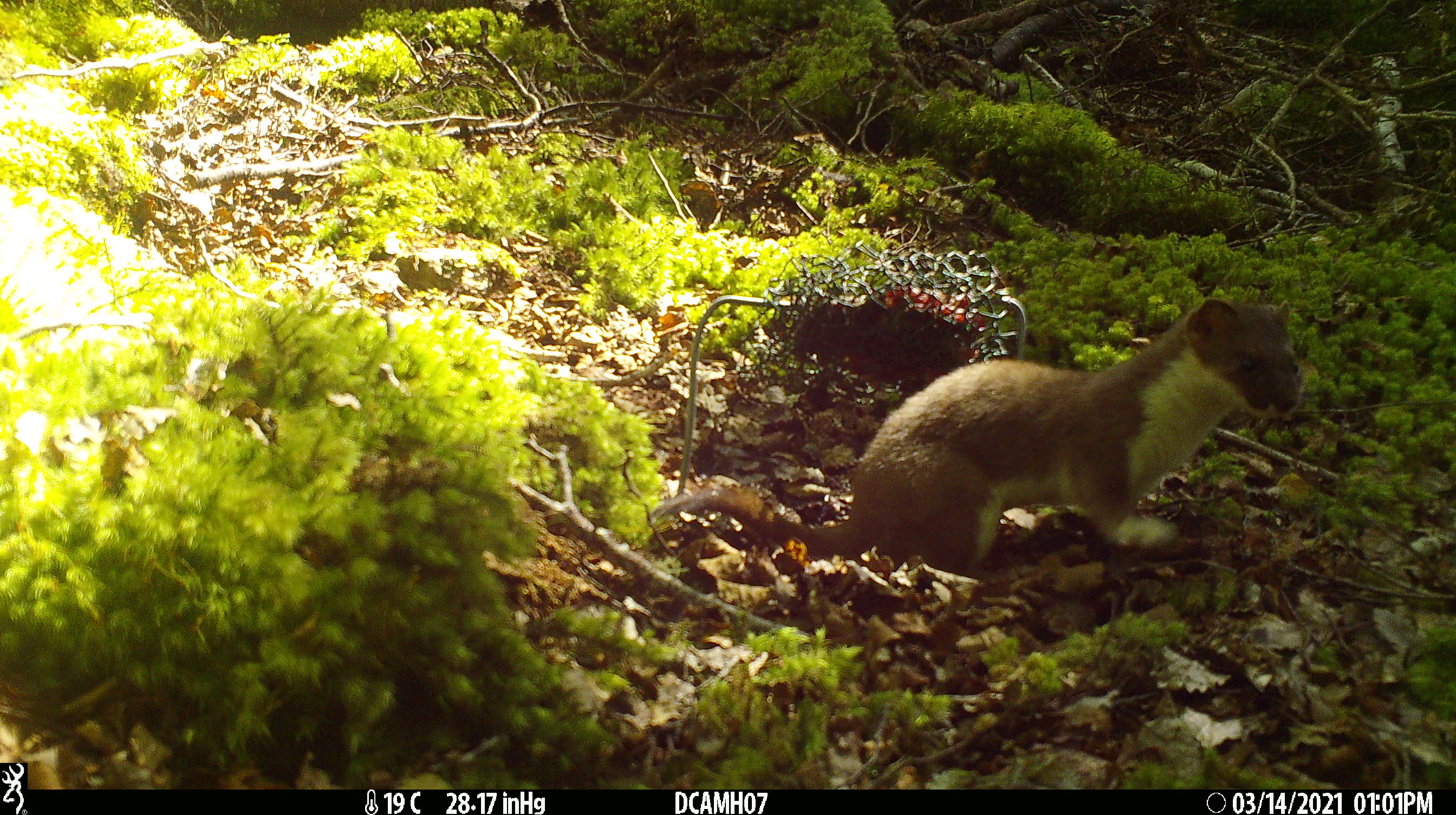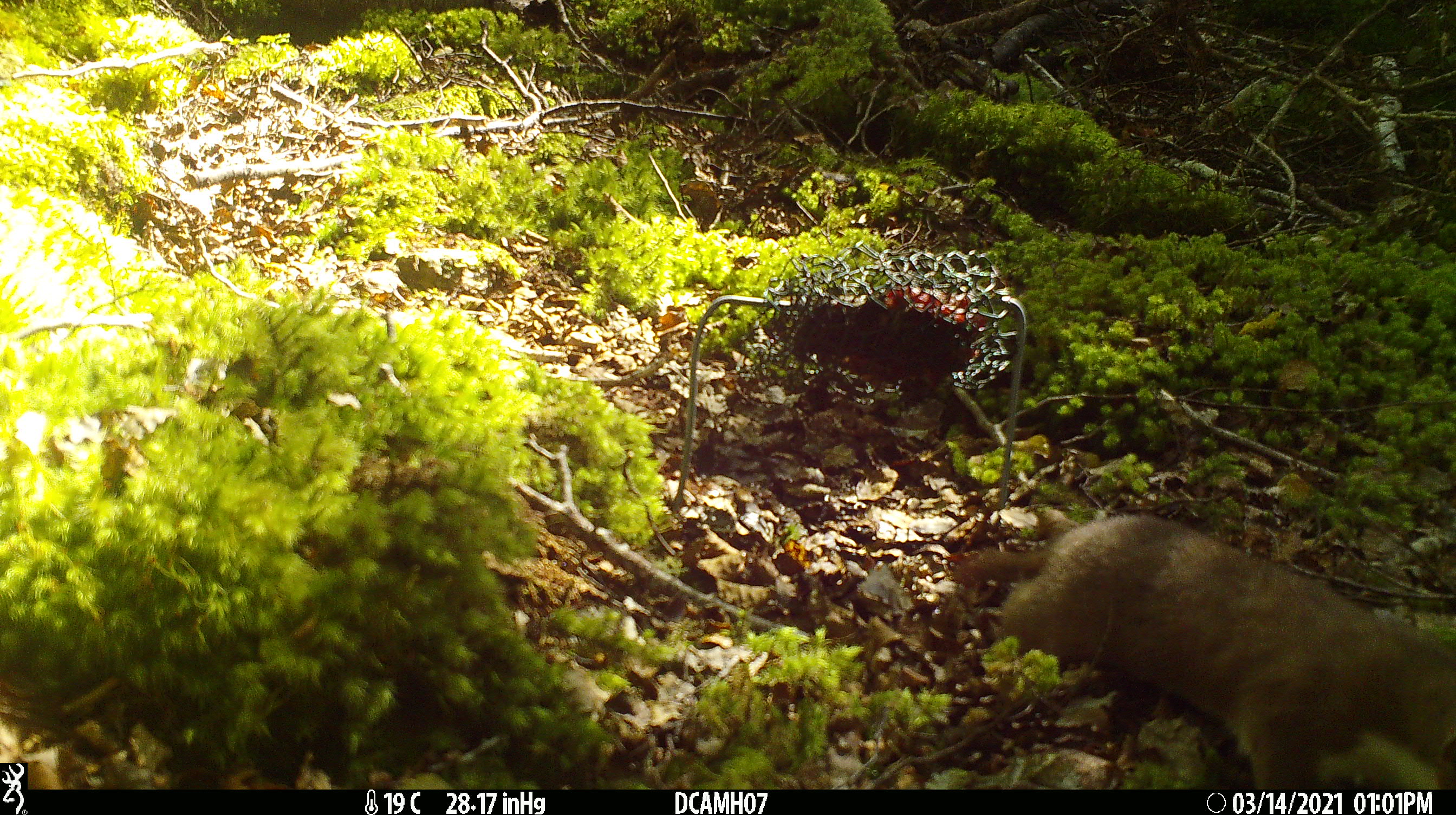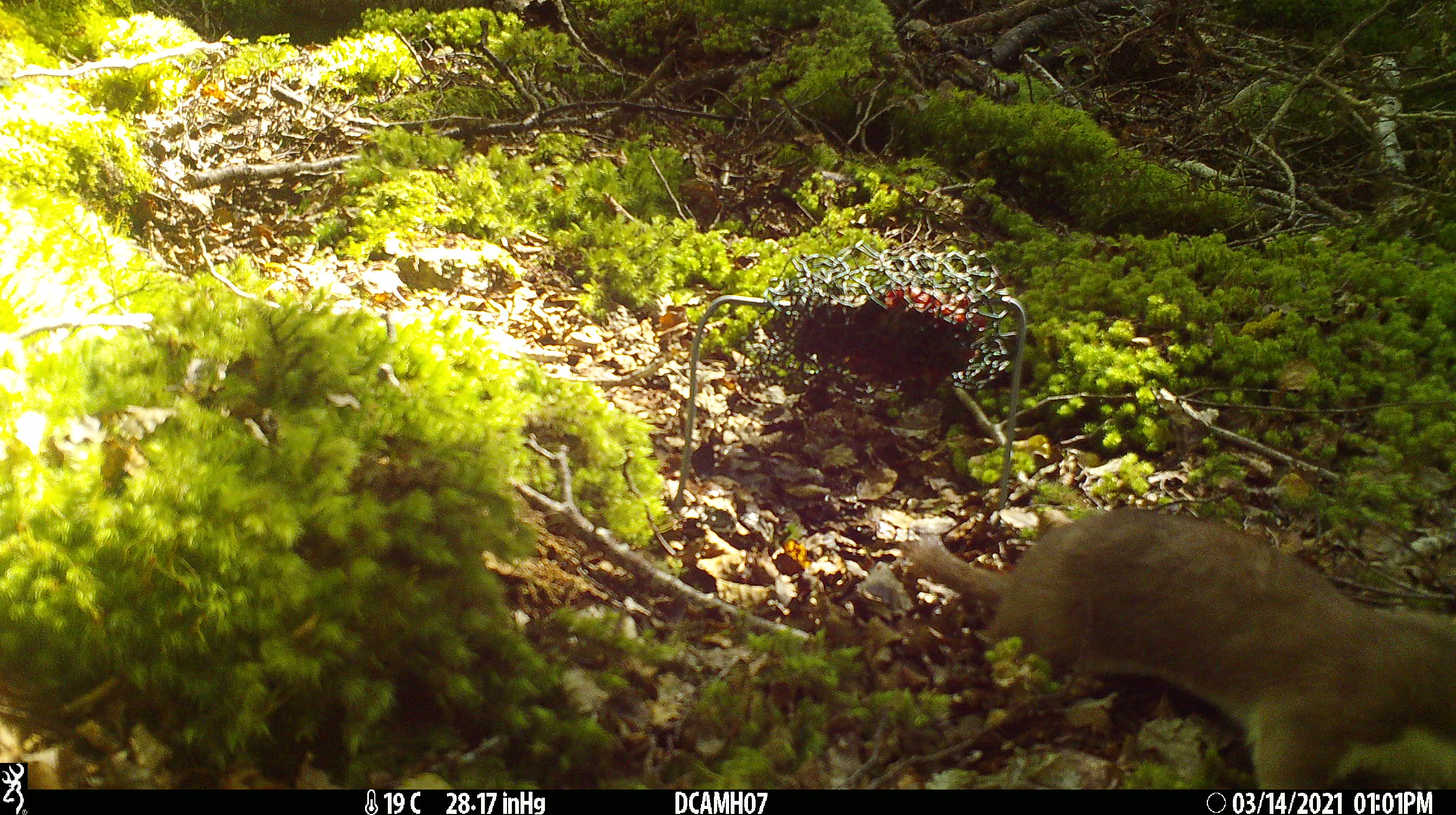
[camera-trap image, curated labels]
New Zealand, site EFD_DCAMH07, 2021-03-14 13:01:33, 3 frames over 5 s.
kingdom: Animalia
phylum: Chordata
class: Mammalia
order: Carnivora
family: Mustelidae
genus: Mustela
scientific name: Mustela erminea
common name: stoat